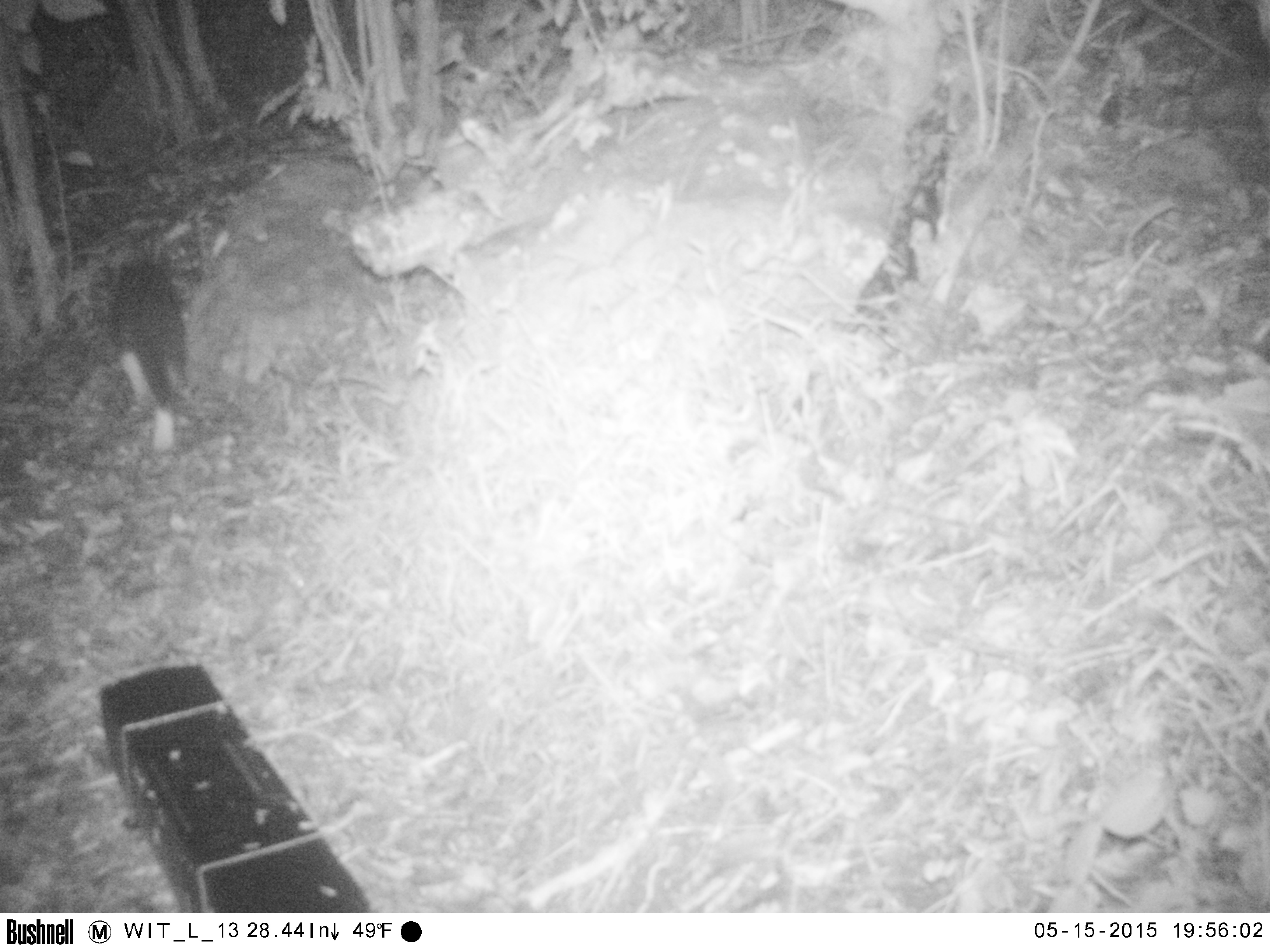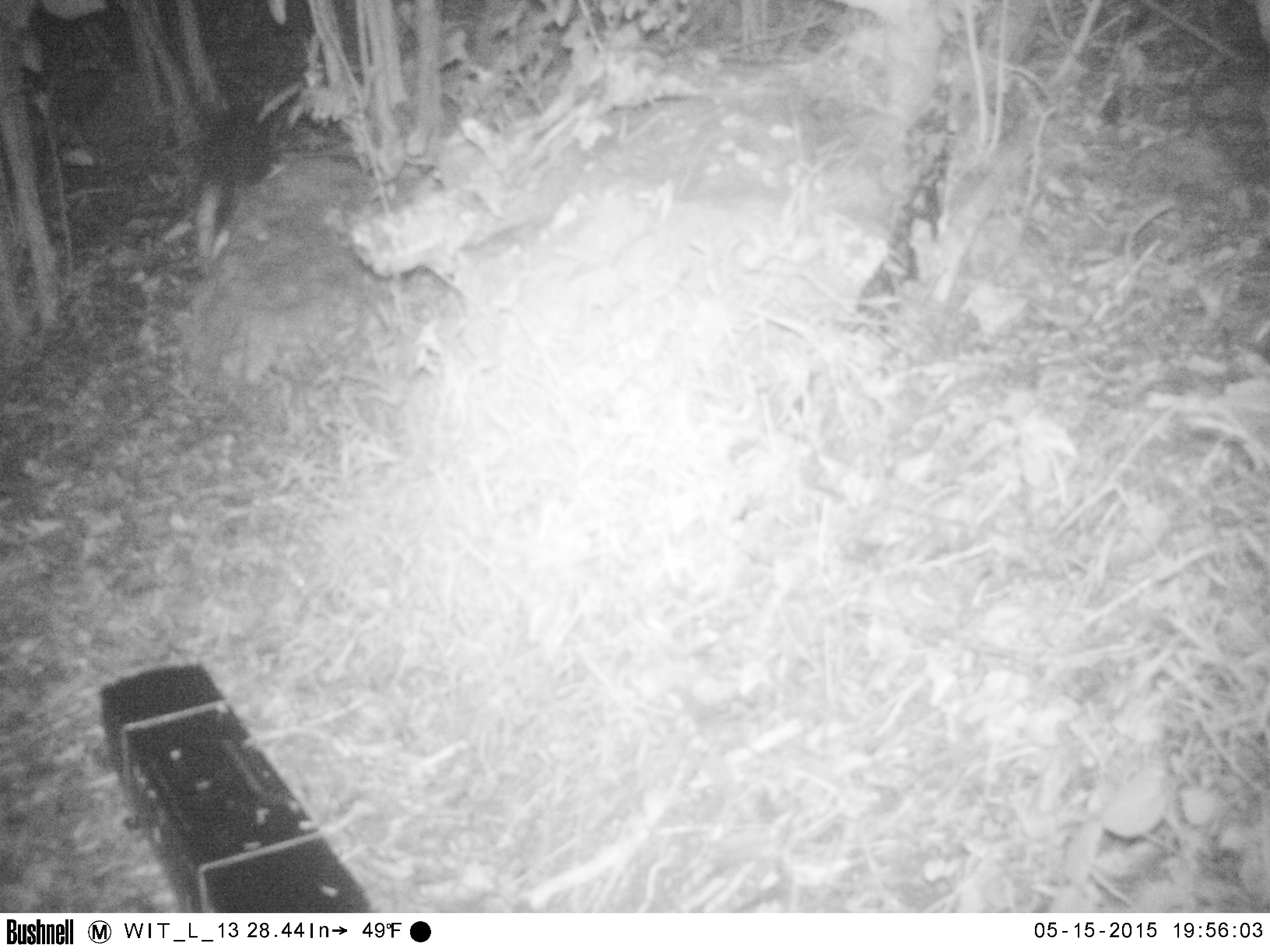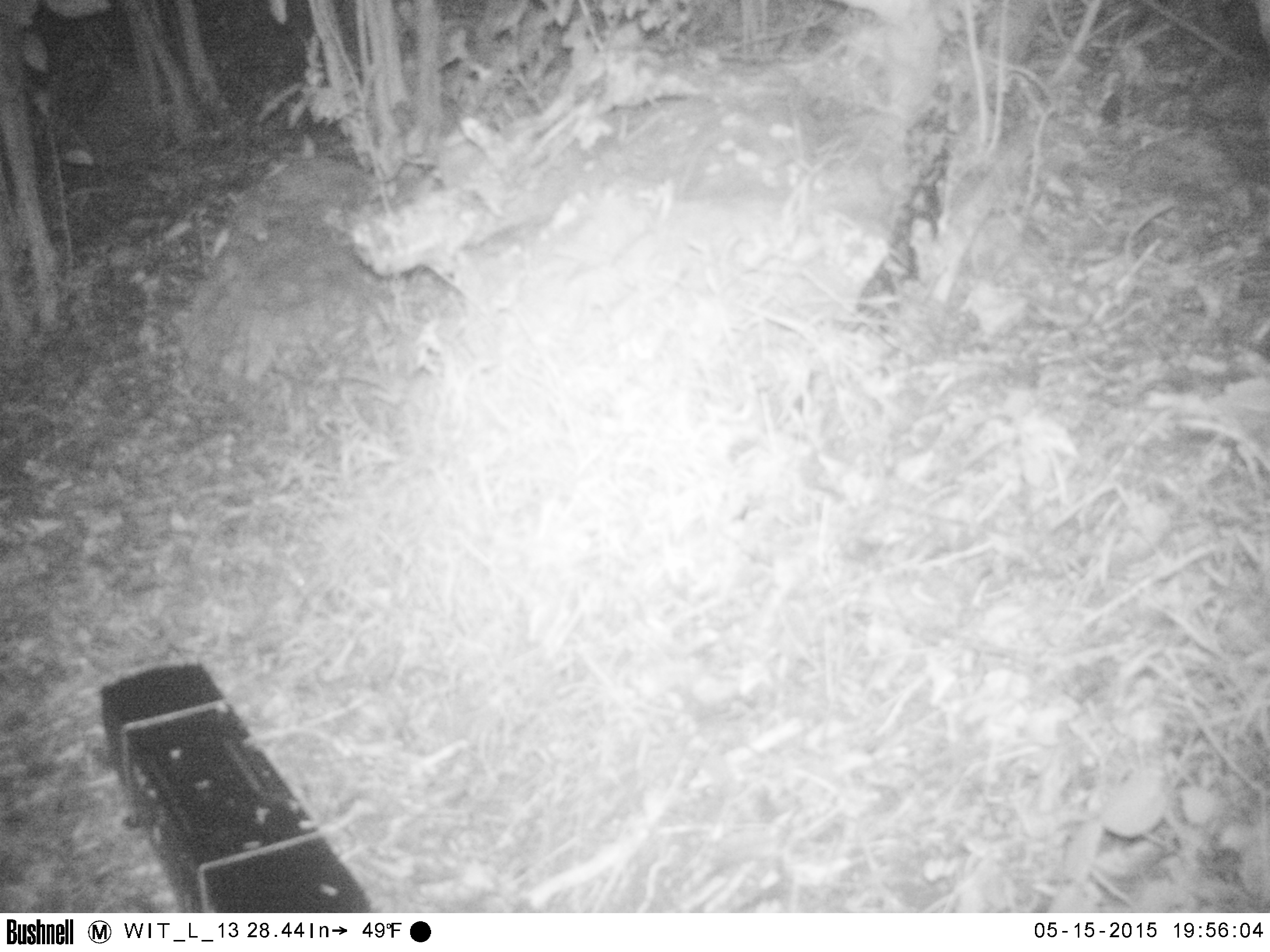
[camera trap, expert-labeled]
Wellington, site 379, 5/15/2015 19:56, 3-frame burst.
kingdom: Animalia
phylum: Chordata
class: Mammalia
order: Carnivora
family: Felidae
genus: Felis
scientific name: Felis catus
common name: cat